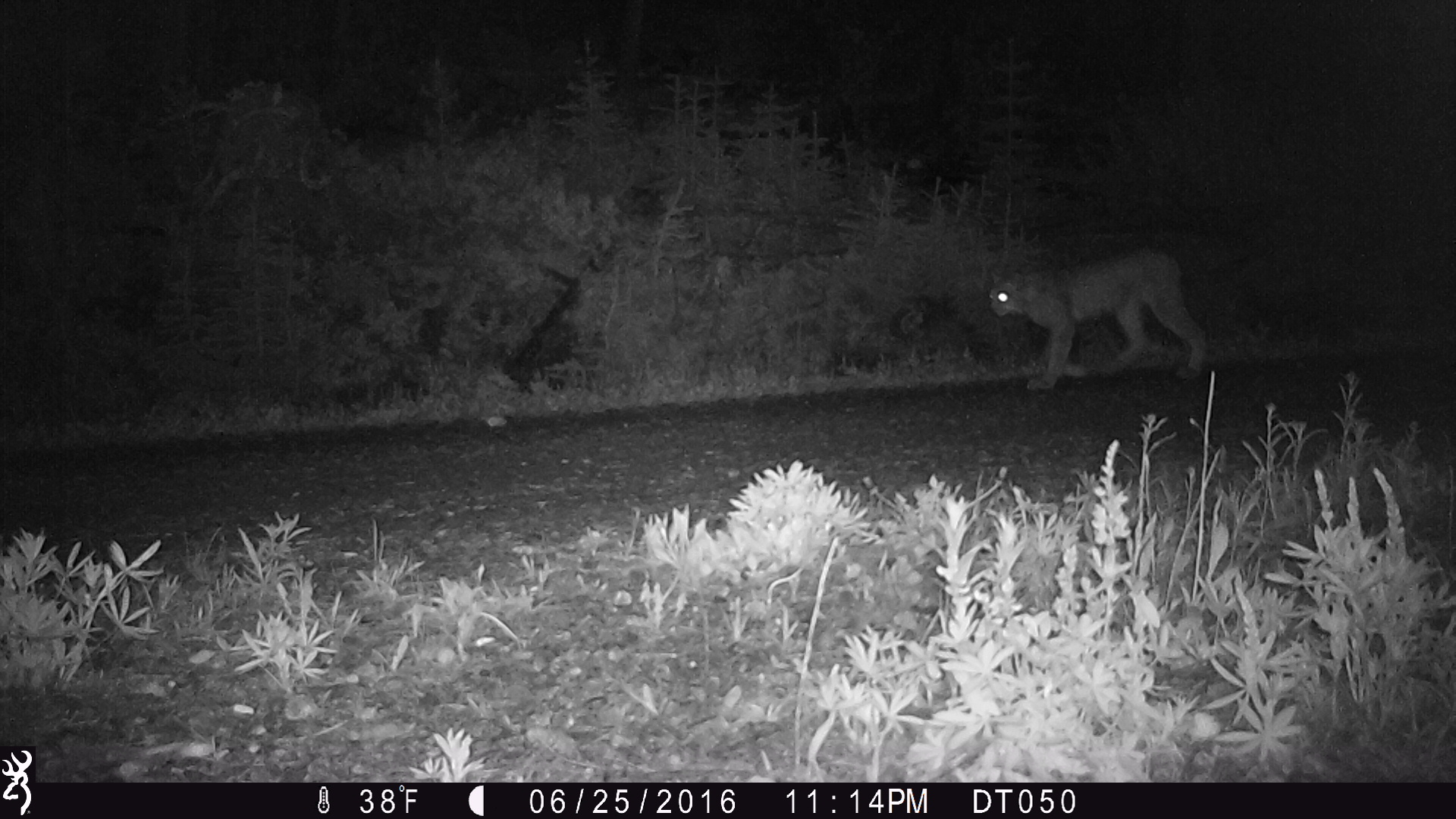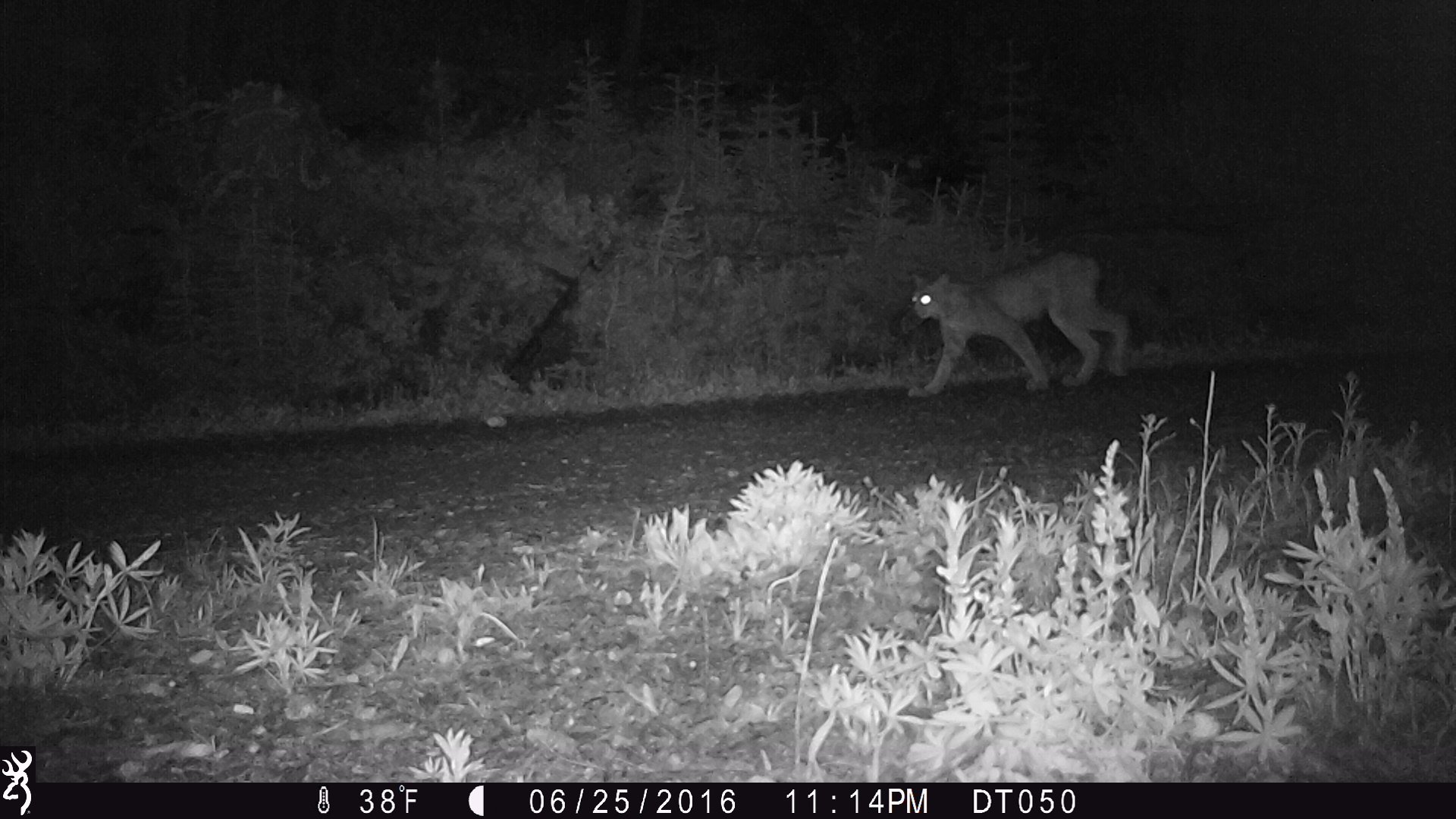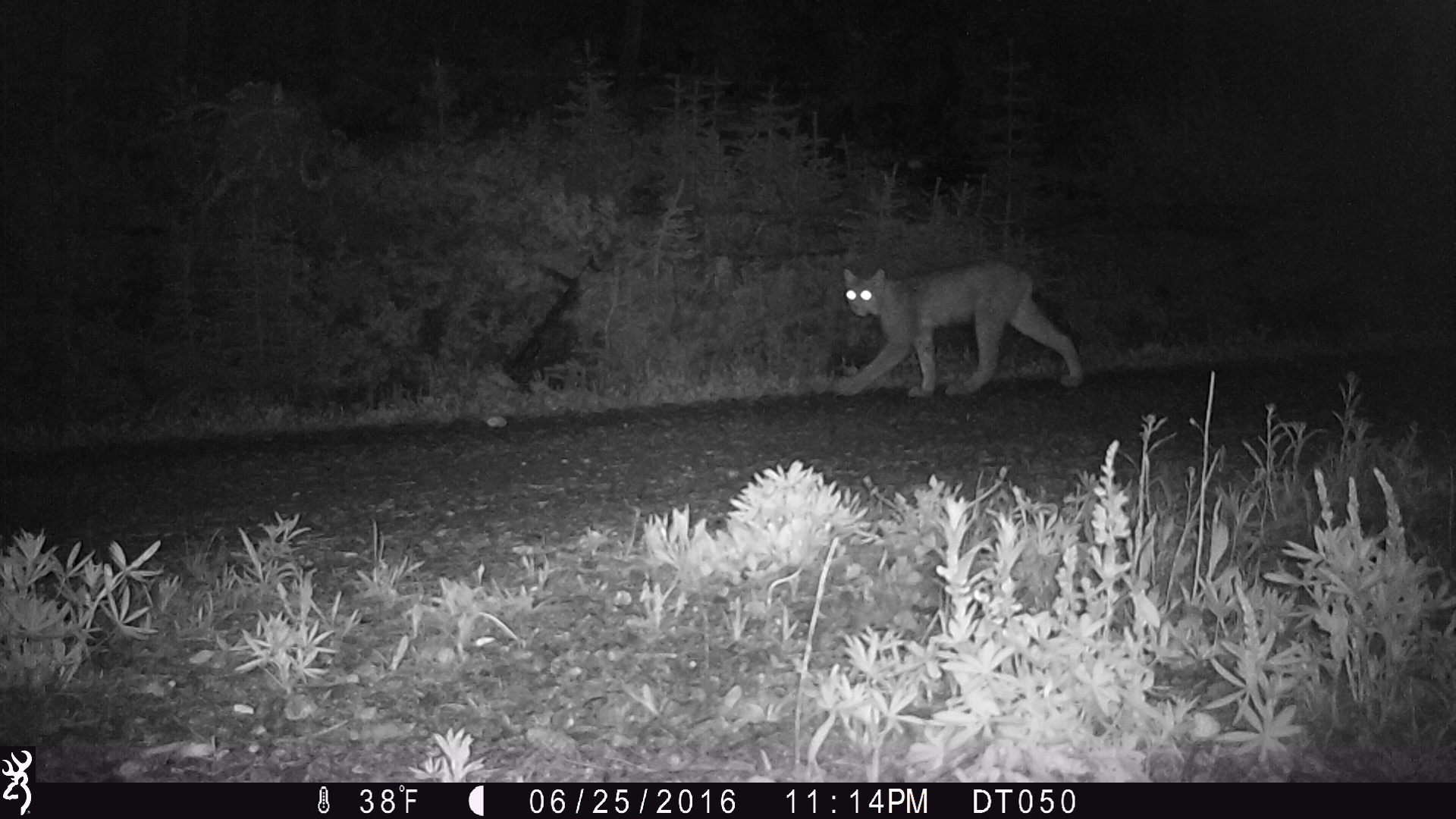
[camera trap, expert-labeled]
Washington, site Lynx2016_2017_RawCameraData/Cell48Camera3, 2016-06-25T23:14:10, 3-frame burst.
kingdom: Animalia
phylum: Chordata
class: Mammalia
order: Carnivora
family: Felidae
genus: Lynx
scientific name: Lynx canadensis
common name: canada lynx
Lynx canadensis (canada lynx). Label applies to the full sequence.